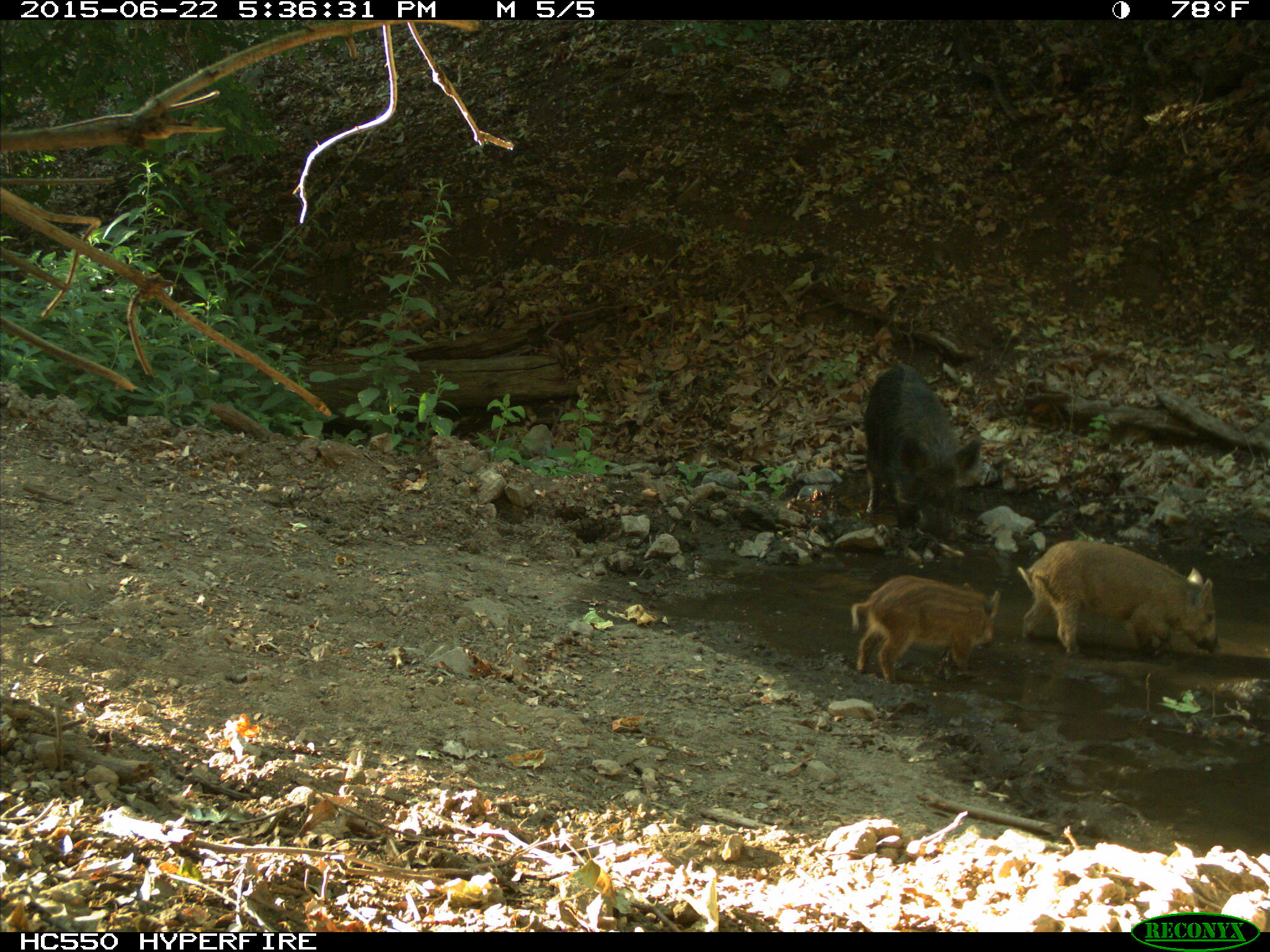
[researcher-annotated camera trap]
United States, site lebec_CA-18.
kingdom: Animalia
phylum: Chordata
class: Mammalia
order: Artiodactyla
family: Suidae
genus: Sus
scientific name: Sus scrofa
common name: wild boar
Sus scrofa (wild boar).